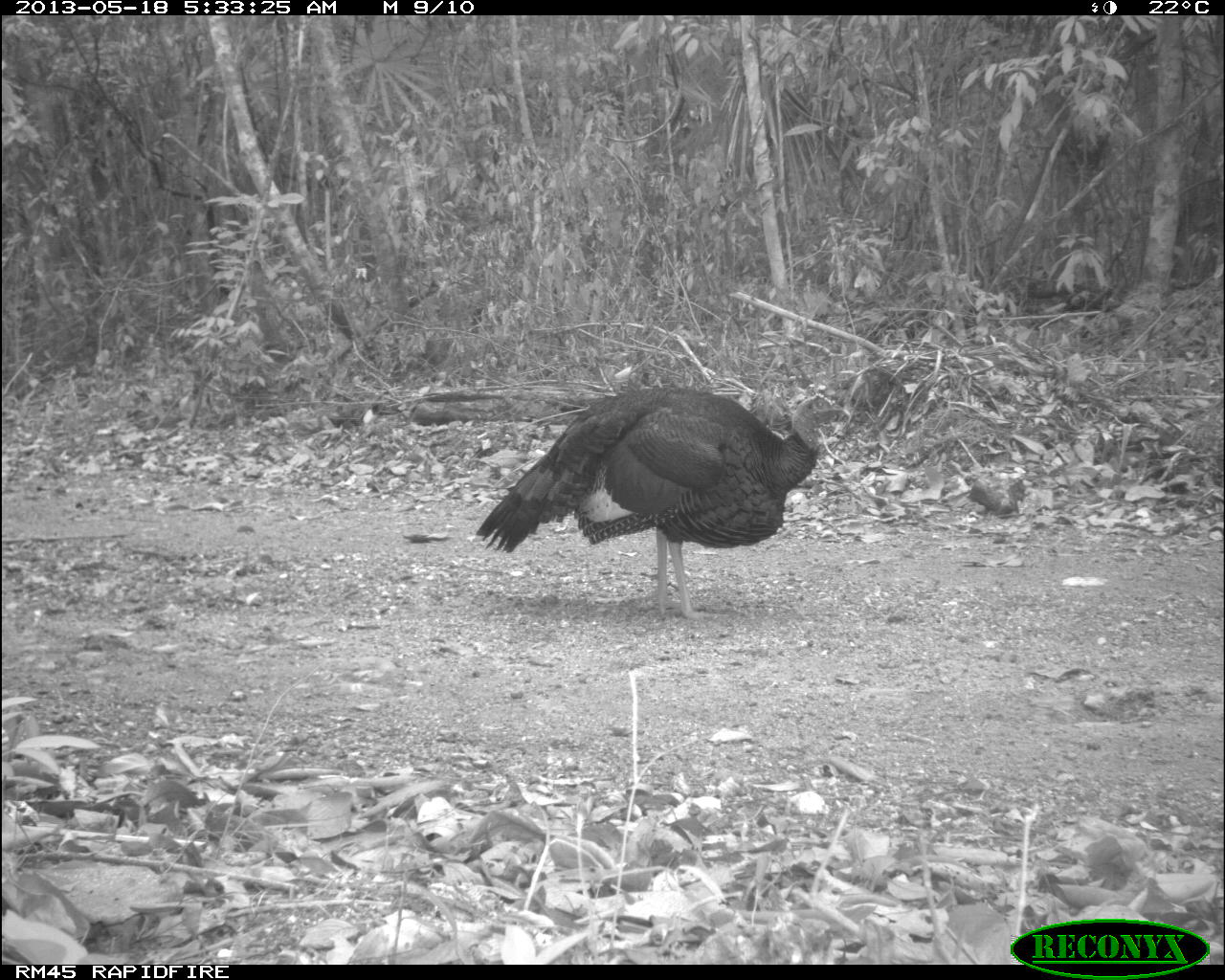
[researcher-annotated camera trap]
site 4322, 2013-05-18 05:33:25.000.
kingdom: Animalia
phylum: Chordata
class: Aves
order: Galliformes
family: Phasianidae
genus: Meleagris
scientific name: Meleagris ocellata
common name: ocellated turkey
Meleagris ocellata (ocellated turkey), count 1, sex male.